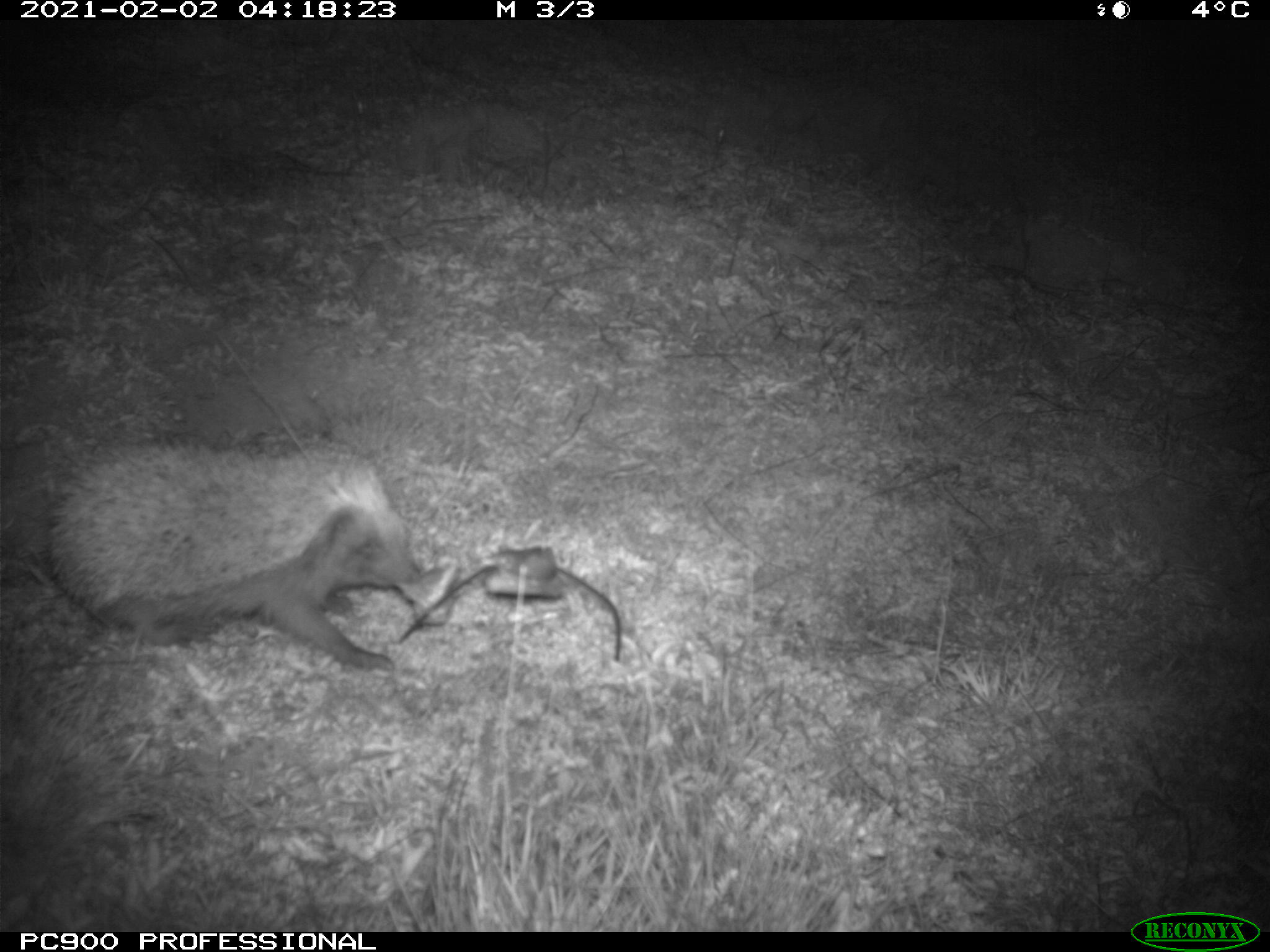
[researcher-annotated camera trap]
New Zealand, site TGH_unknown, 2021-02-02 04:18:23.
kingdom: Animalia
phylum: Chordata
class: Mammalia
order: Eulipotyphla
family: Erinaceidae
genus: Erinaceus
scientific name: Erinaceus europaeus europaeus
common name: european hedgehog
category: hedgehog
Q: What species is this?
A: Hedgehog (european hedgehog) (Erinaceus europaeus europaeus).